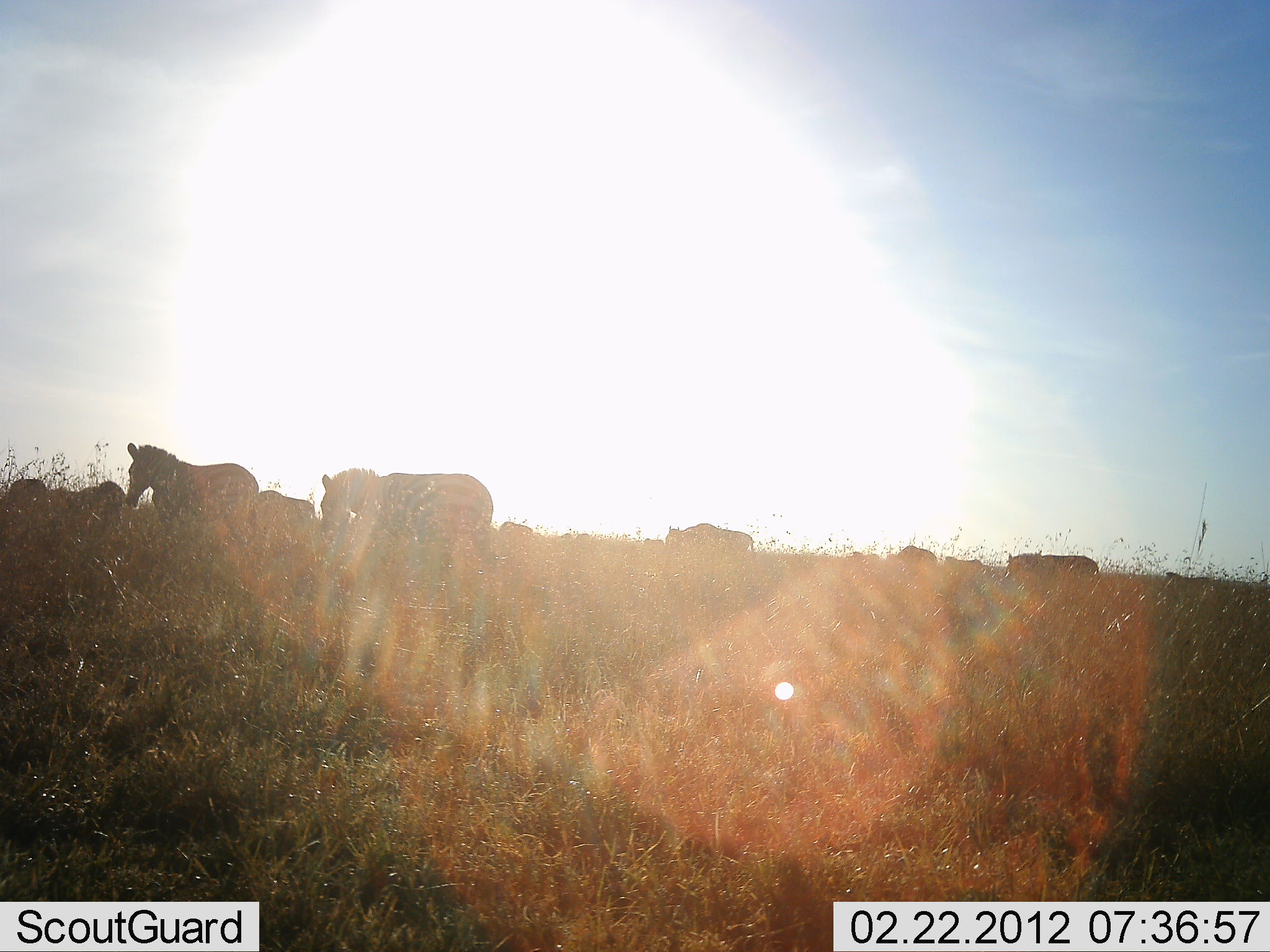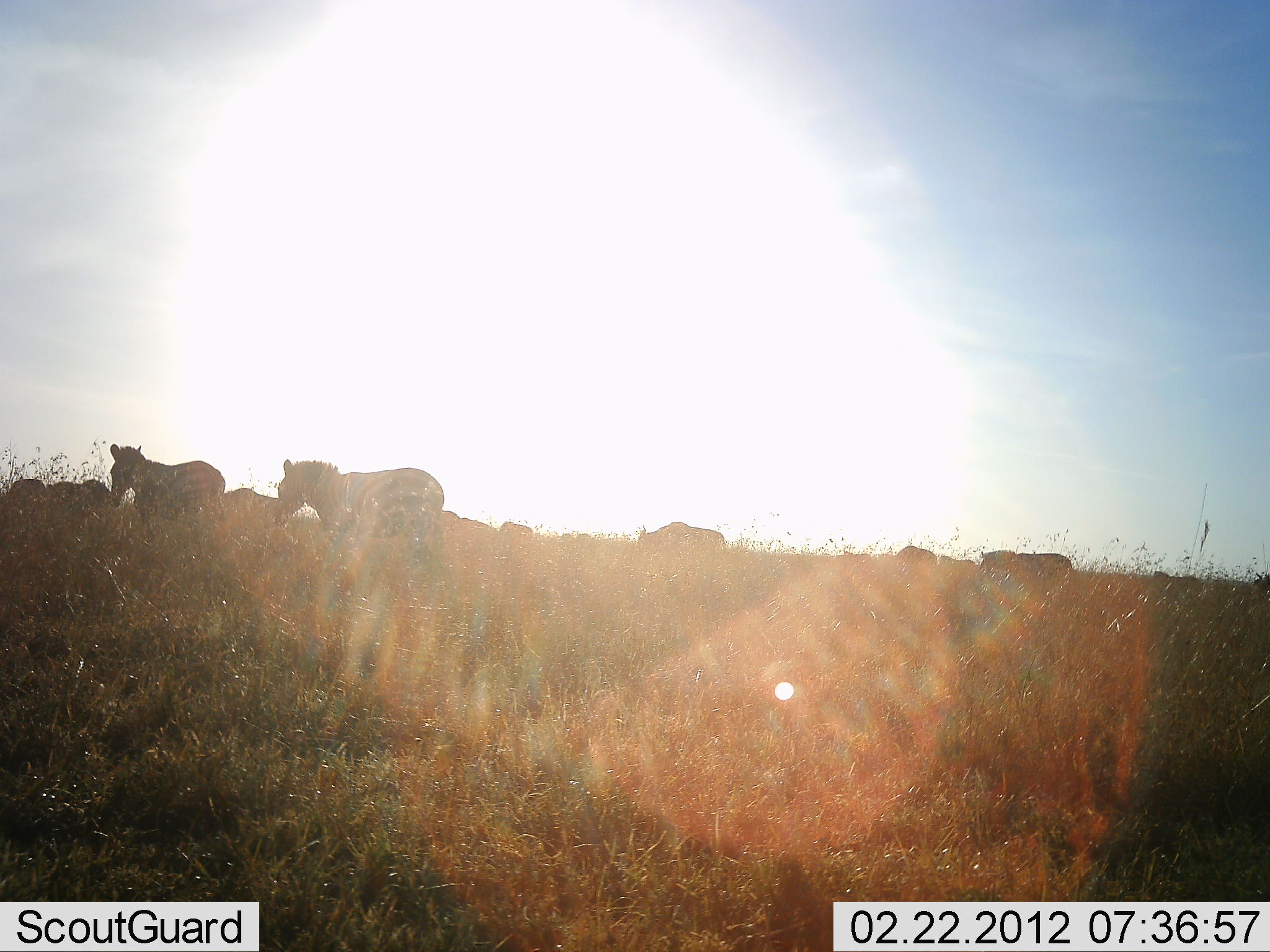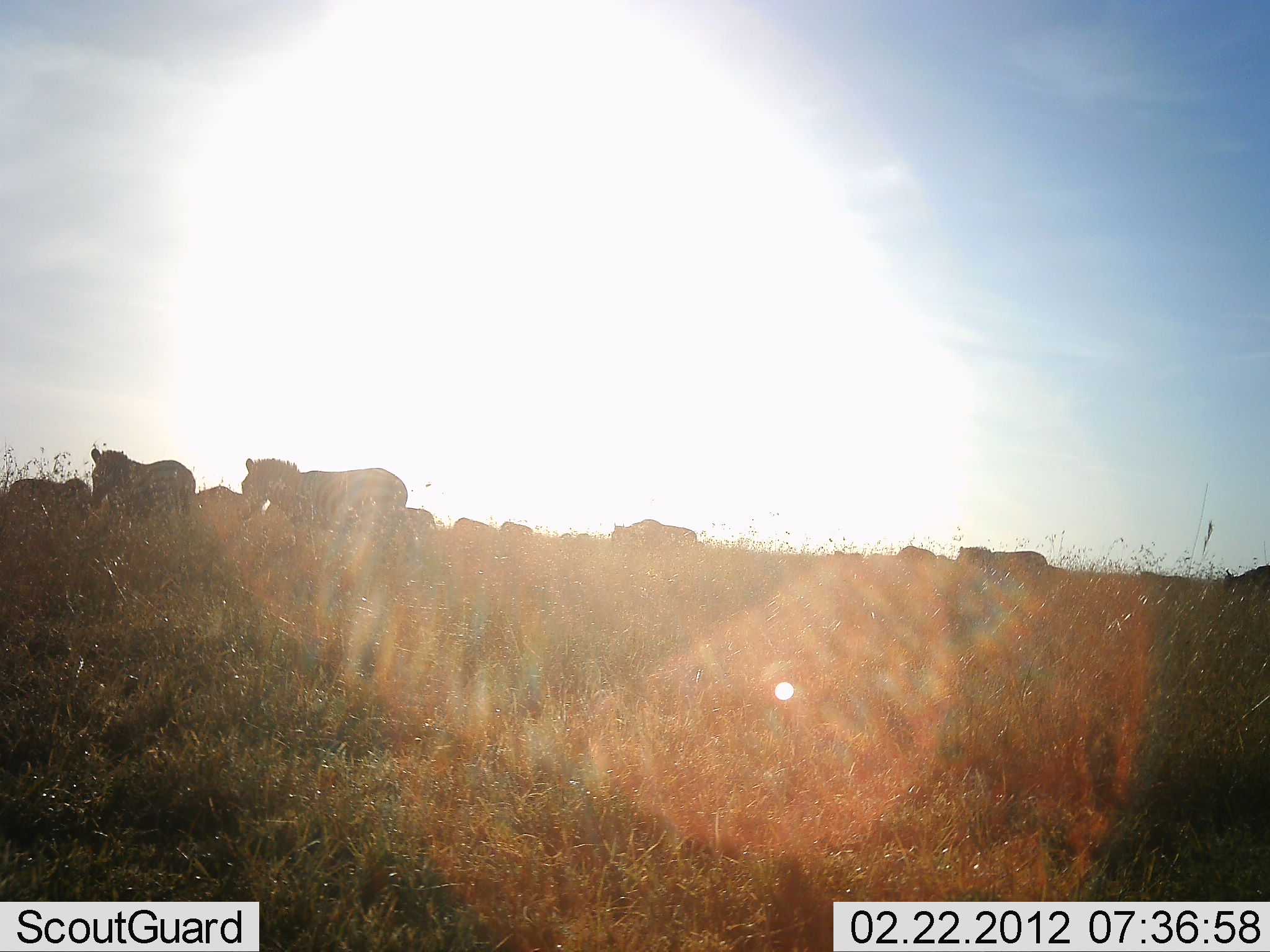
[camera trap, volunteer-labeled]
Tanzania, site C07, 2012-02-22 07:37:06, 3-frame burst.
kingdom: Animalia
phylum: Chordata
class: Mammalia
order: Perissodactyla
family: Equidae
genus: Equus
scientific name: Equus quagga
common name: plains zebra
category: zebra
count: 9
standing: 11%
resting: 4%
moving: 93%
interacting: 0%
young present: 7%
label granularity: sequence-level